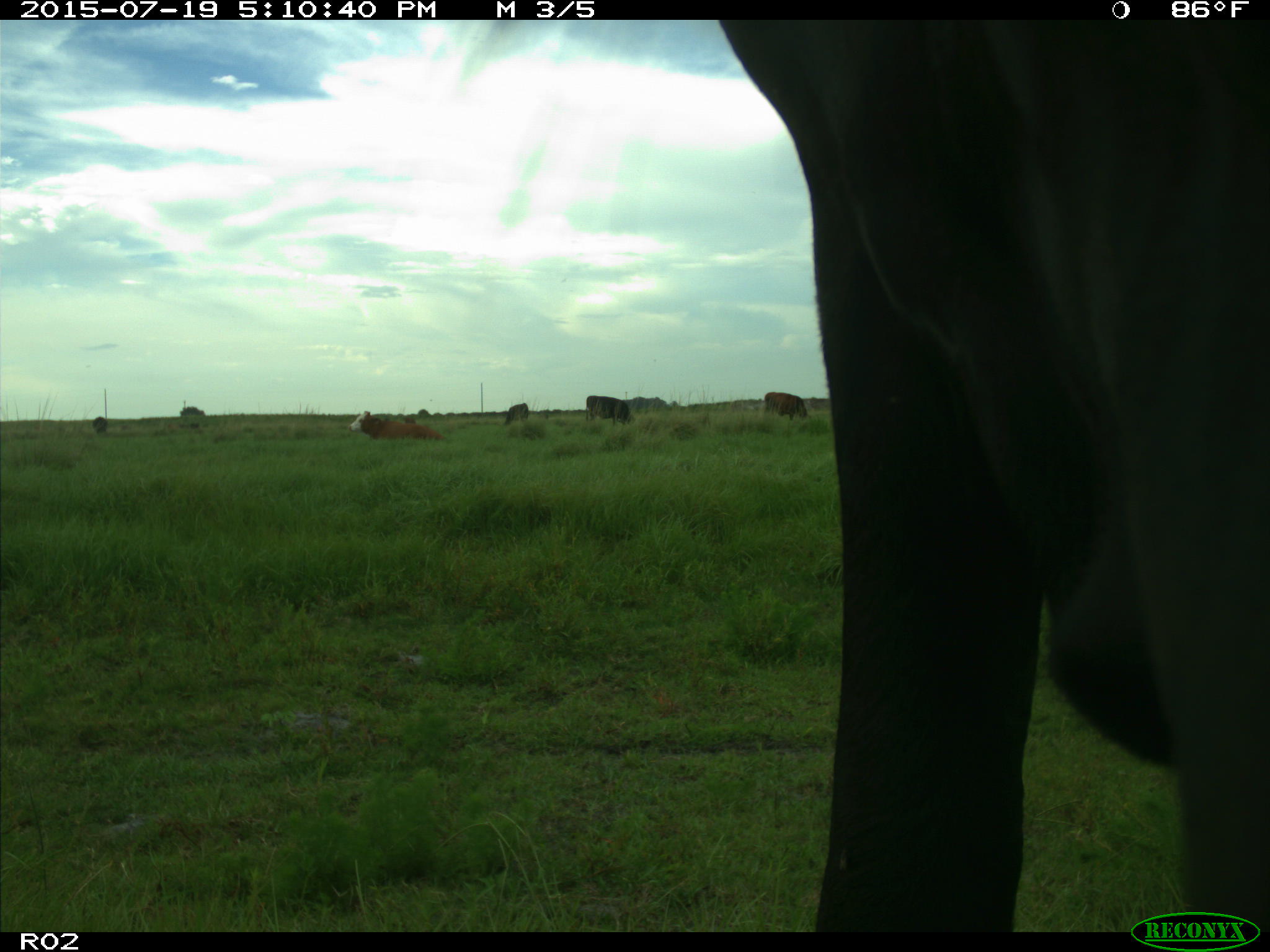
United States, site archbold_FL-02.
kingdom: Animalia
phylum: Chordata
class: Mammalia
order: Artiodactyla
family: Bovidae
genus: Bos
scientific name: Bos taurus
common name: domestic cow